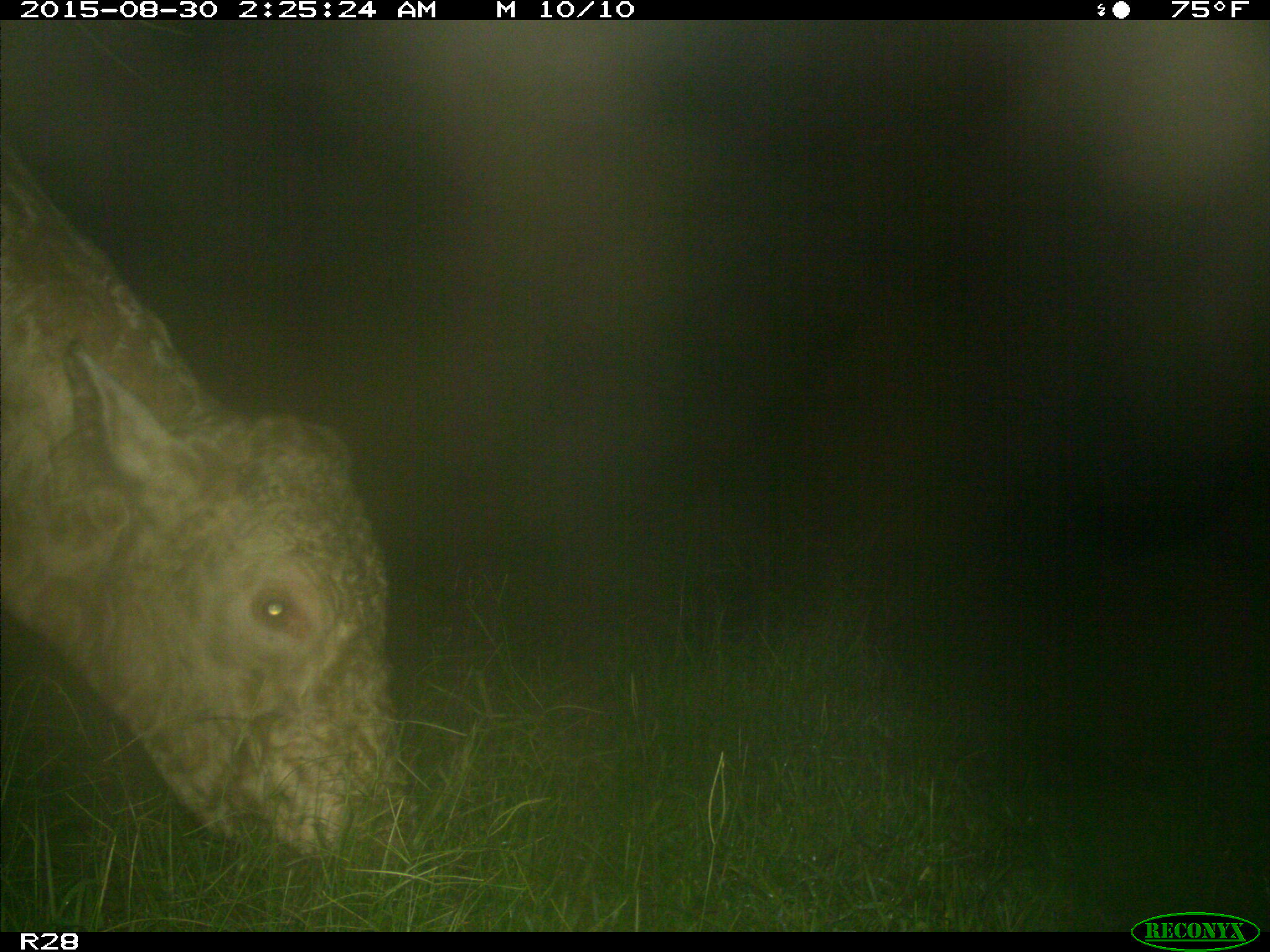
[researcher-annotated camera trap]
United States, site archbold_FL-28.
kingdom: Animalia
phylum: Chordata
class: Mammalia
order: Artiodactyla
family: Bovidae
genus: Bos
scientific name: Bos taurus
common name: domestic cow